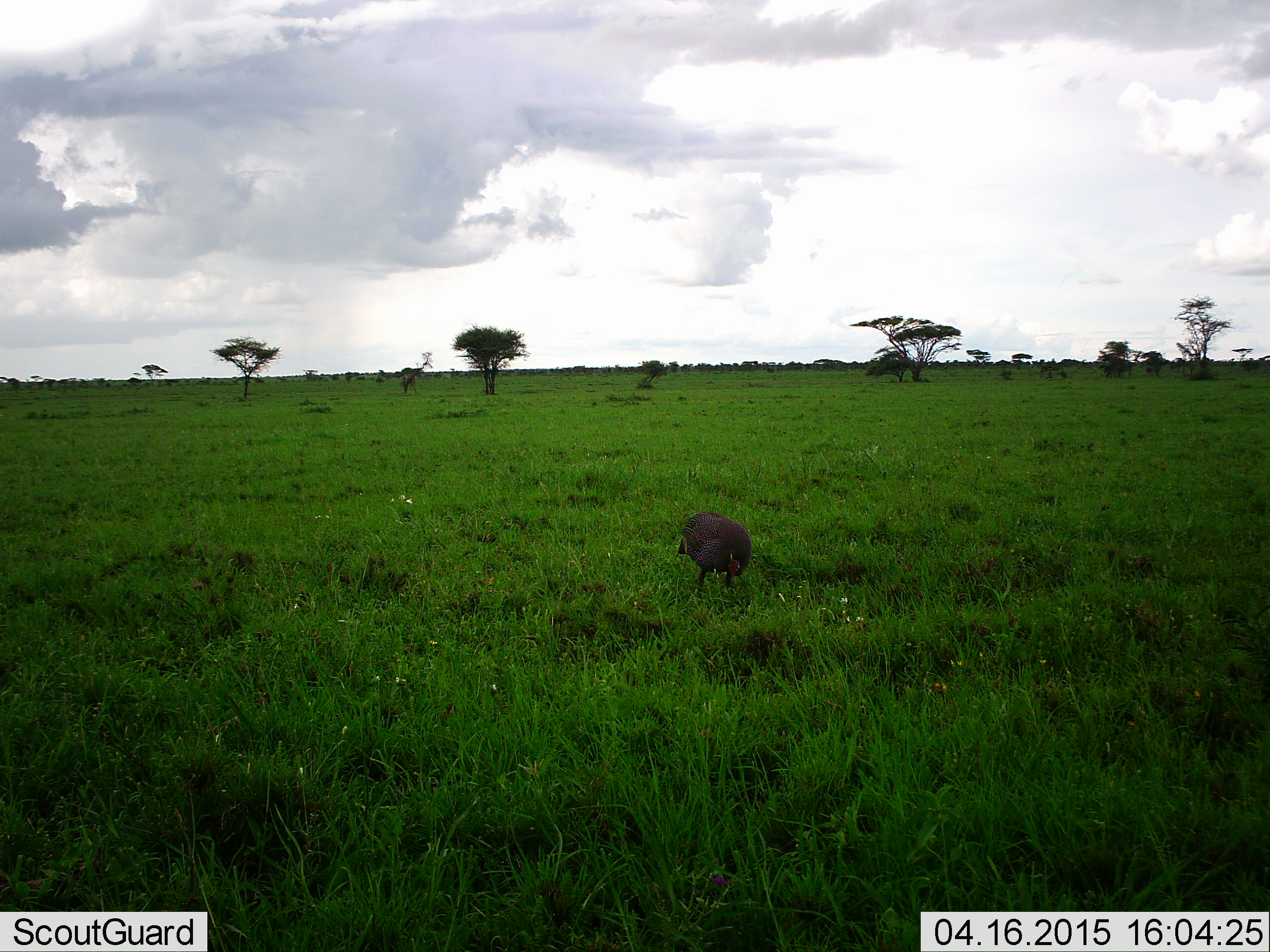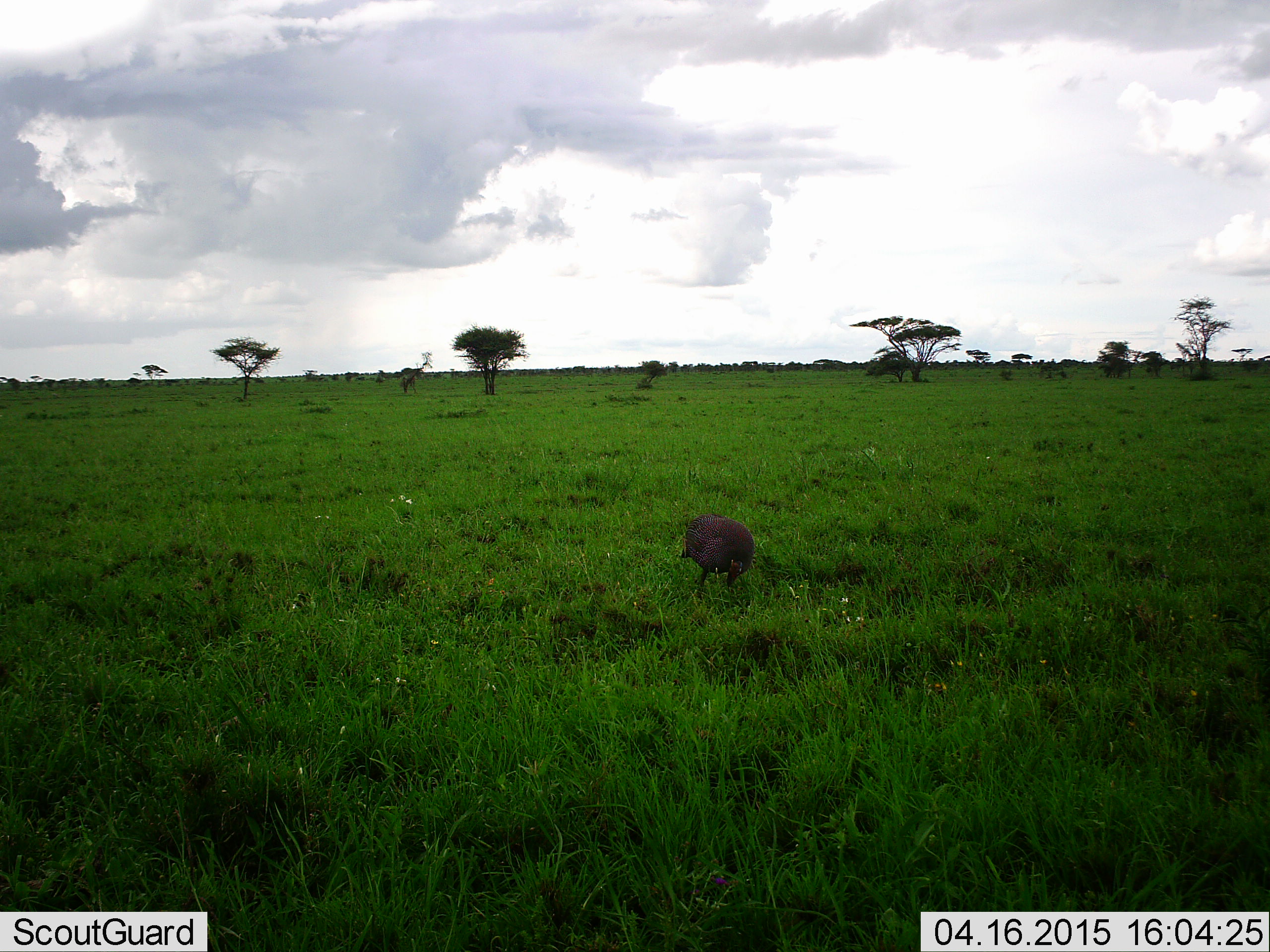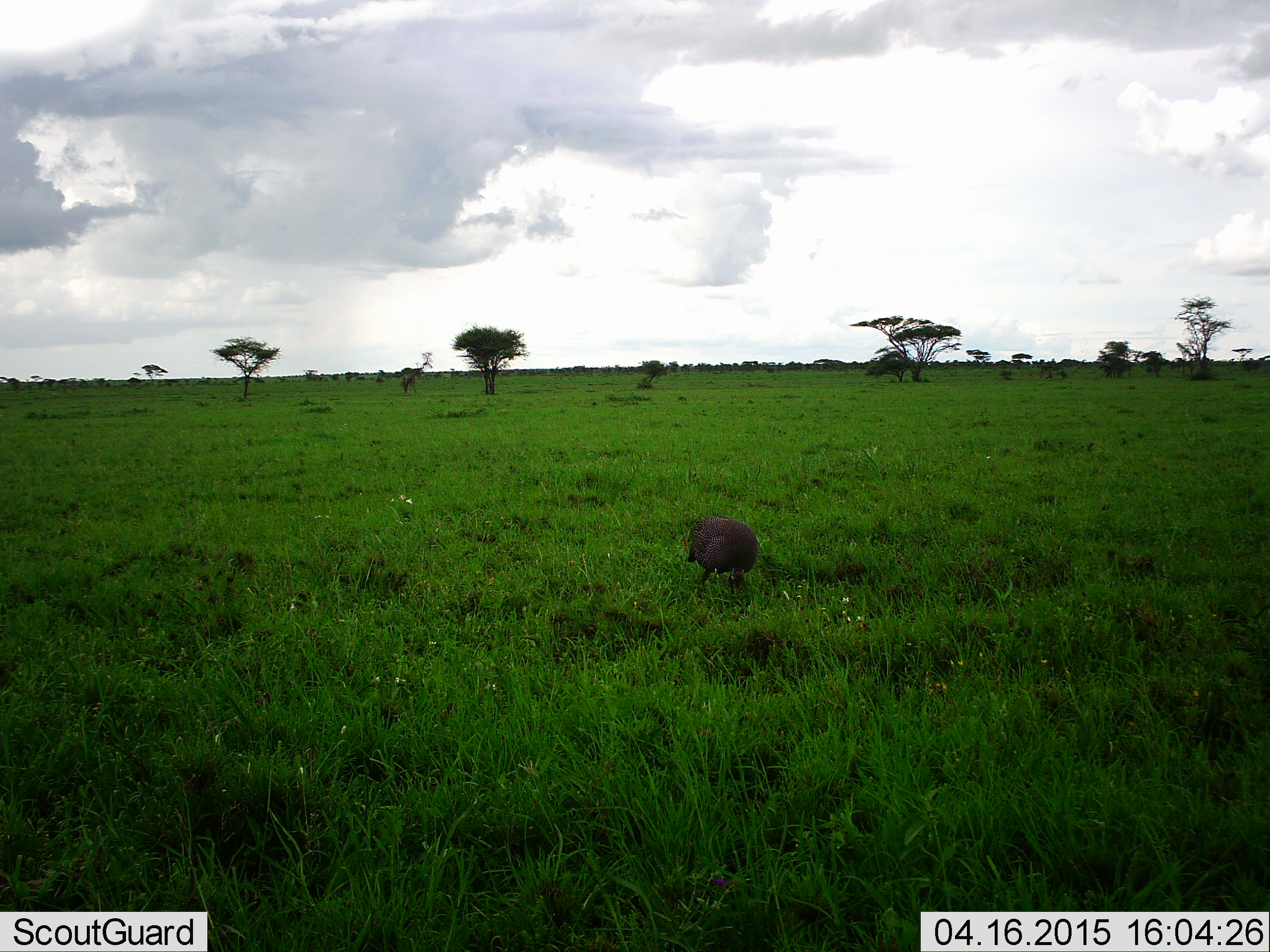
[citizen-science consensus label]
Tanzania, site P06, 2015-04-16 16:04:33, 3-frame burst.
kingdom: Animalia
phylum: Chordata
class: Aves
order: Galliformes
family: Numididae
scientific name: Numididae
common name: guinea fowl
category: guineafowl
Guineafowl (guinea fowl) (Numididae), count 1. Behavior (volunteer vote fractions): standing 40%, resting 0%, moving 10%, interacting 0%. Young present (vote fraction): 0%. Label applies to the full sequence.